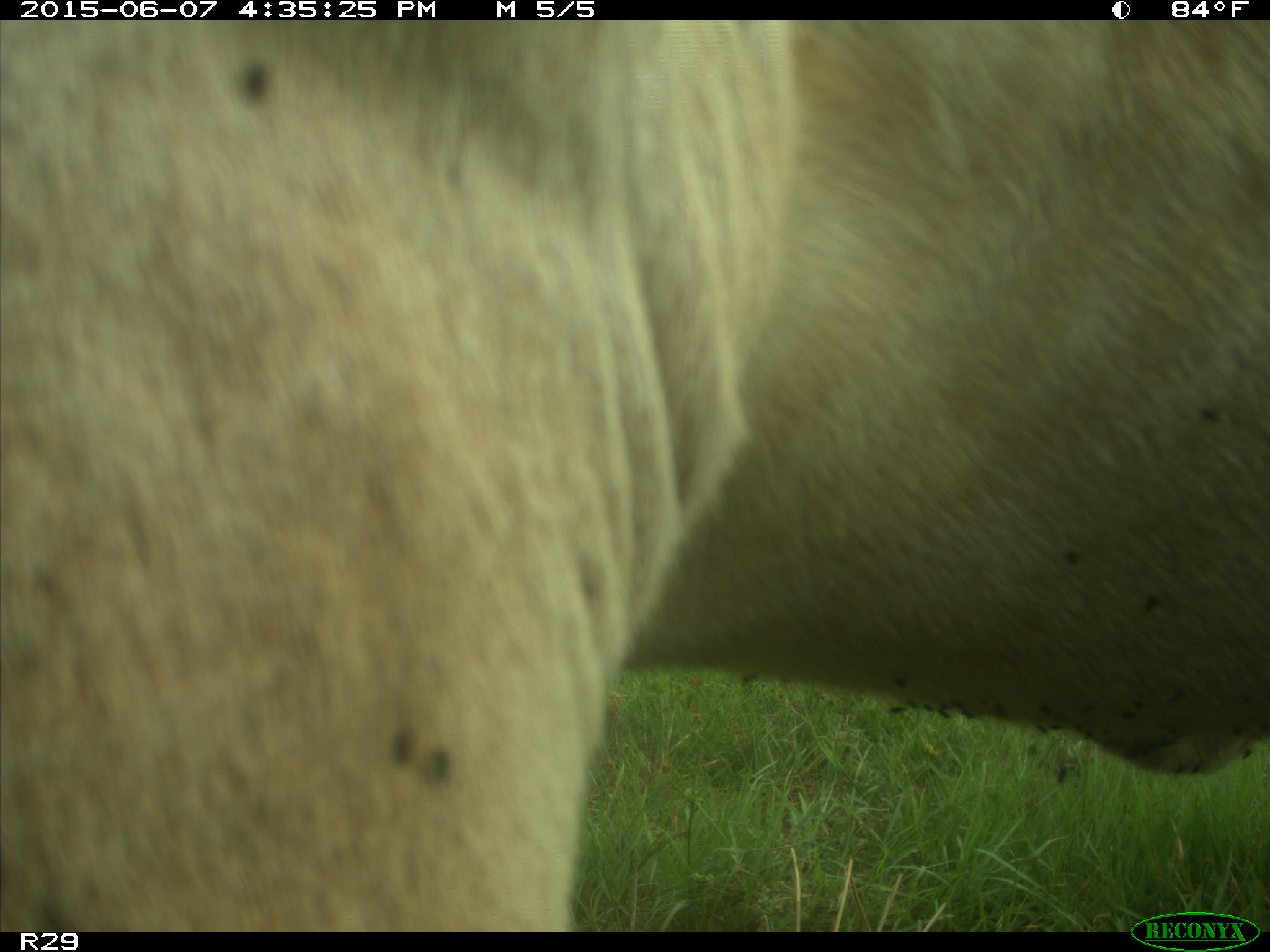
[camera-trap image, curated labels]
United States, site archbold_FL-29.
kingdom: Animalia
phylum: Chordata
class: Mammalia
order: Artiodactyla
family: Bovidae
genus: Bos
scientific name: Bos taurus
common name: domestic cow